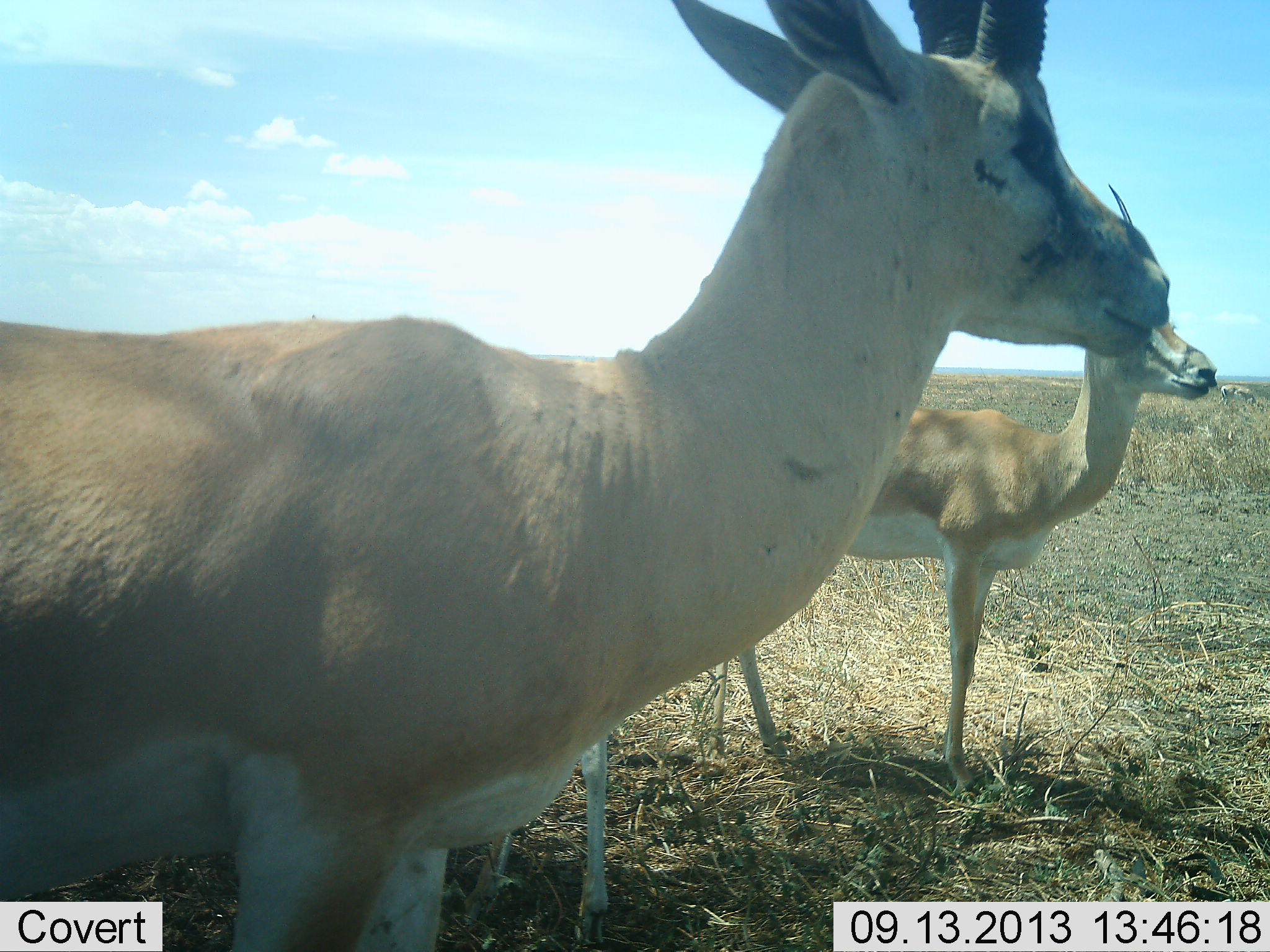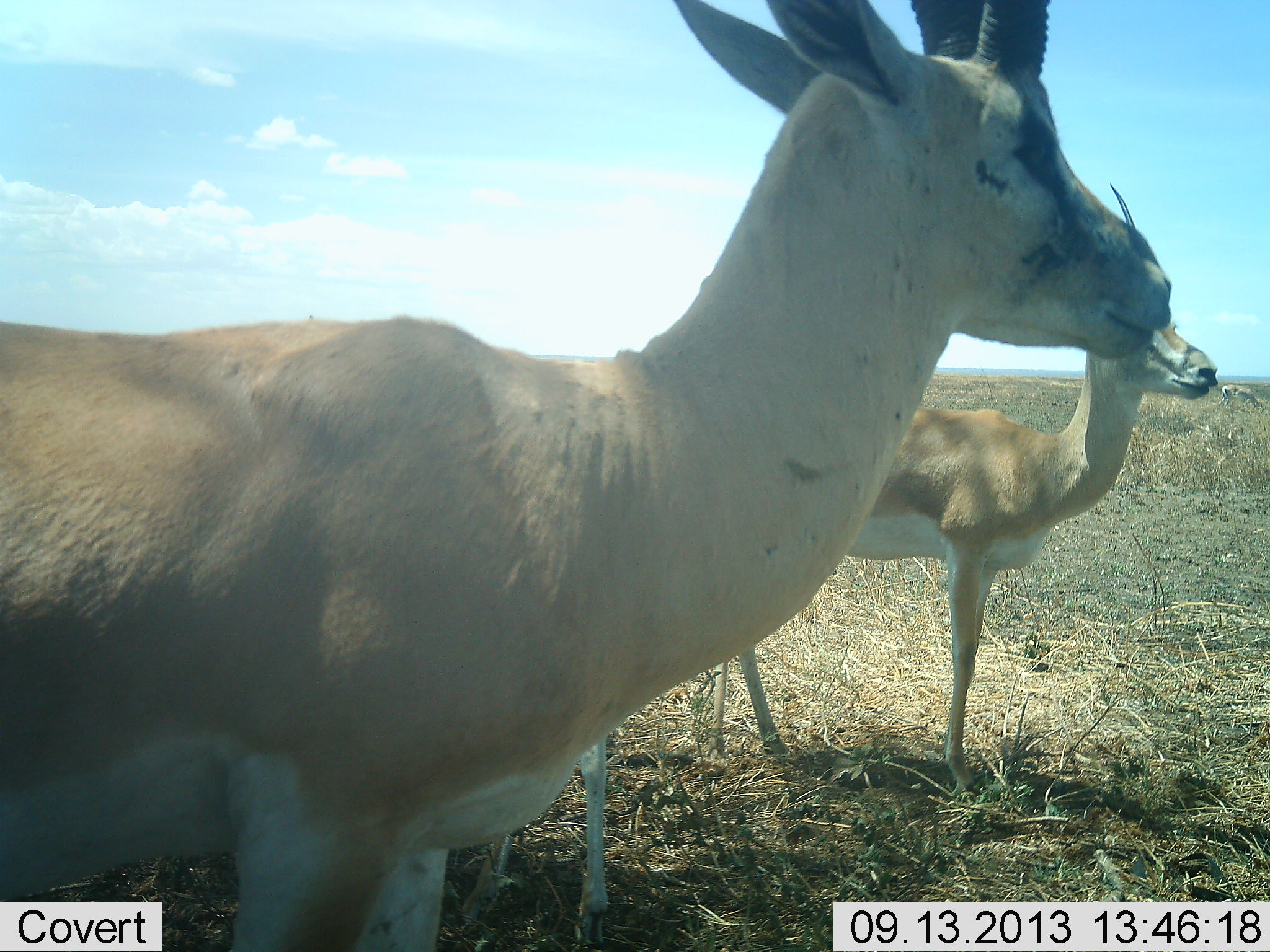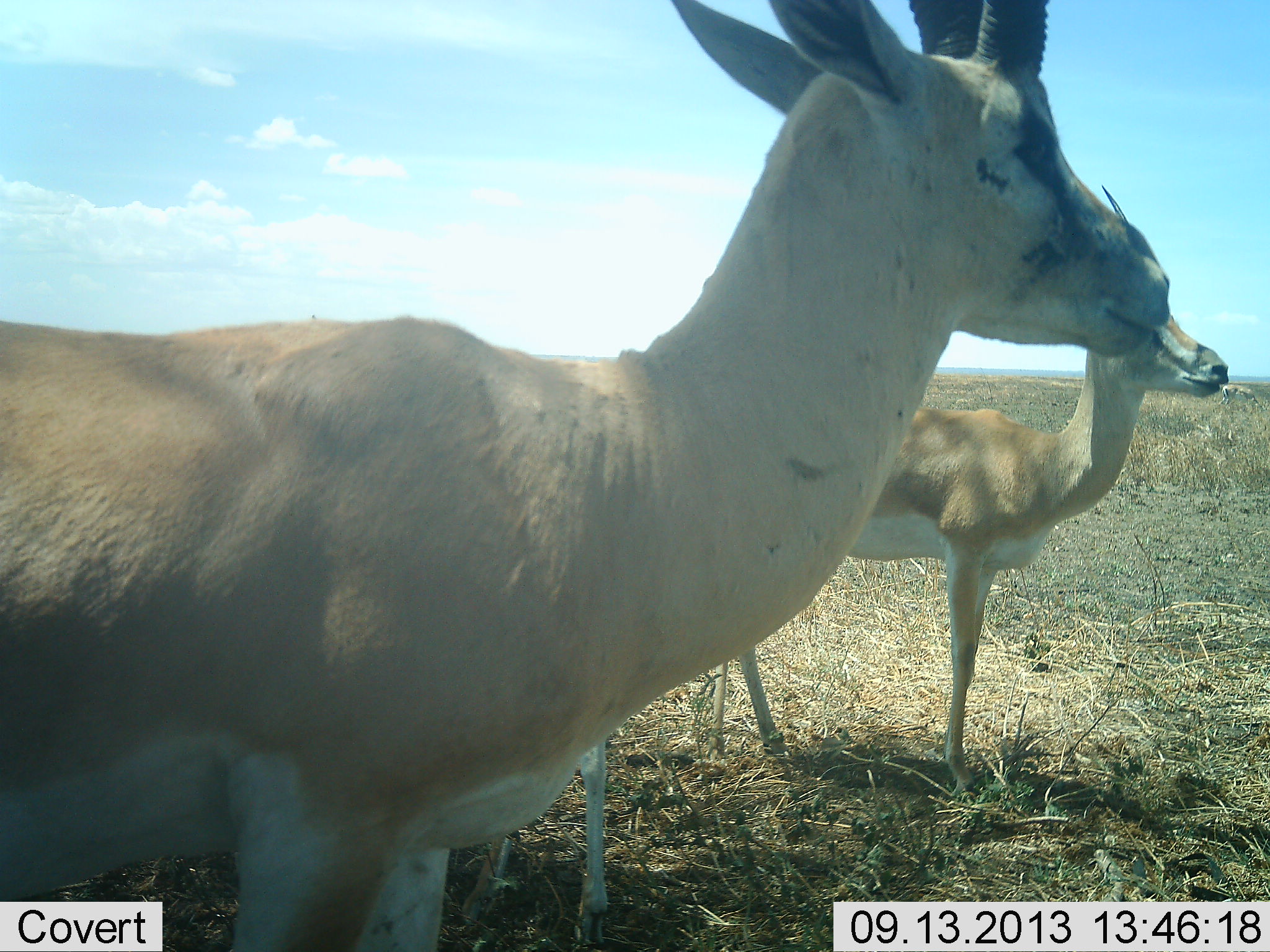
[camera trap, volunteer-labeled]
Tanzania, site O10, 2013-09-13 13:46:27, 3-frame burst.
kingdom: Animalia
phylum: Chordata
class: Mammalia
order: Artiodactyla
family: Bovidae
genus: Nanger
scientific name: Nanger granti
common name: grant's gazelle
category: gazellegrants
Gazellegrants (grant's gazelle) (Nanger granti), count 2. Behavior (volunteer vote fractions): standing 100%, resting 10%, moving 0%, interacting 0%. Young present (vote fraction): 0%. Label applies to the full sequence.